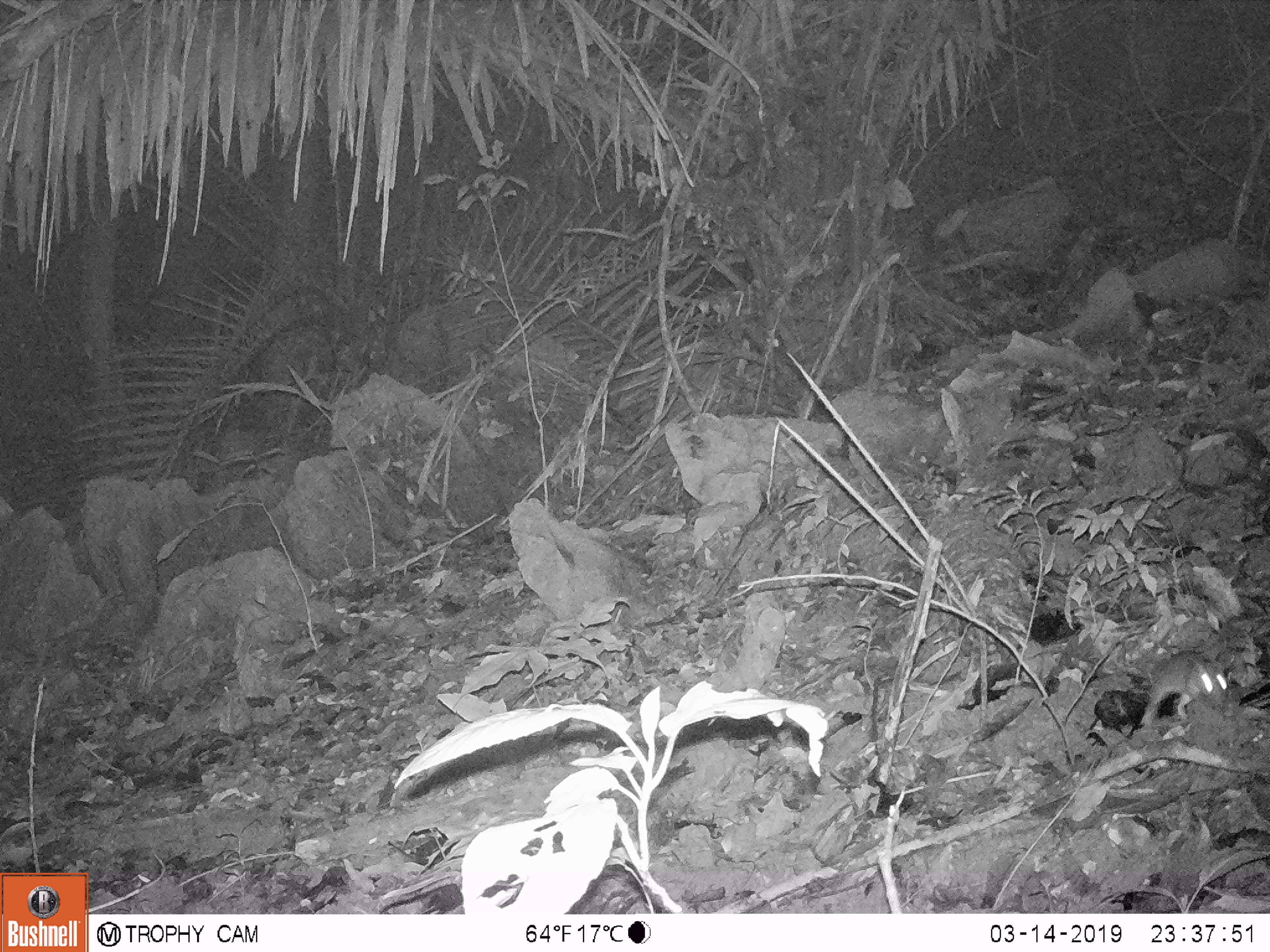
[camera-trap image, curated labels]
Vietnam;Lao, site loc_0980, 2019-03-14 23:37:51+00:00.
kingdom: Animalia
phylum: Chordata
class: Mammalia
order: Rodentia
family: Muridae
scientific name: Muridae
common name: old-world mice and rats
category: unidentified murid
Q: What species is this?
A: Unidentified murid (old-world mice and rats) (Muridae).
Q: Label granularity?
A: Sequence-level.